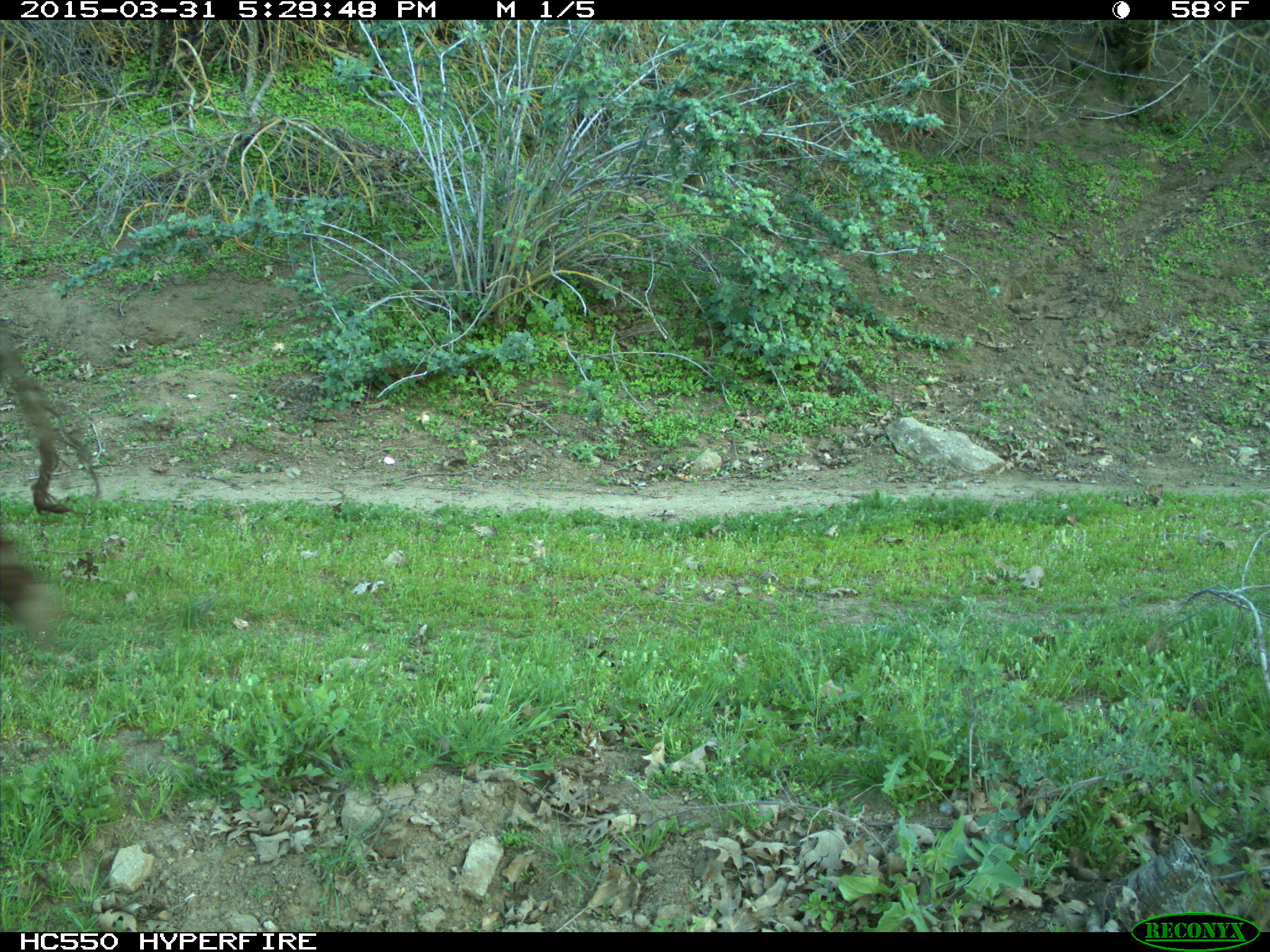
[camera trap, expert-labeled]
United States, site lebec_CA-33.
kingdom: Animalia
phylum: Chordata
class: Mammalia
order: Artiodactyla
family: Bovidae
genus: Bos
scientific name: Bos taurus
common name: domestic cow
Bos taurus (domestic cow).